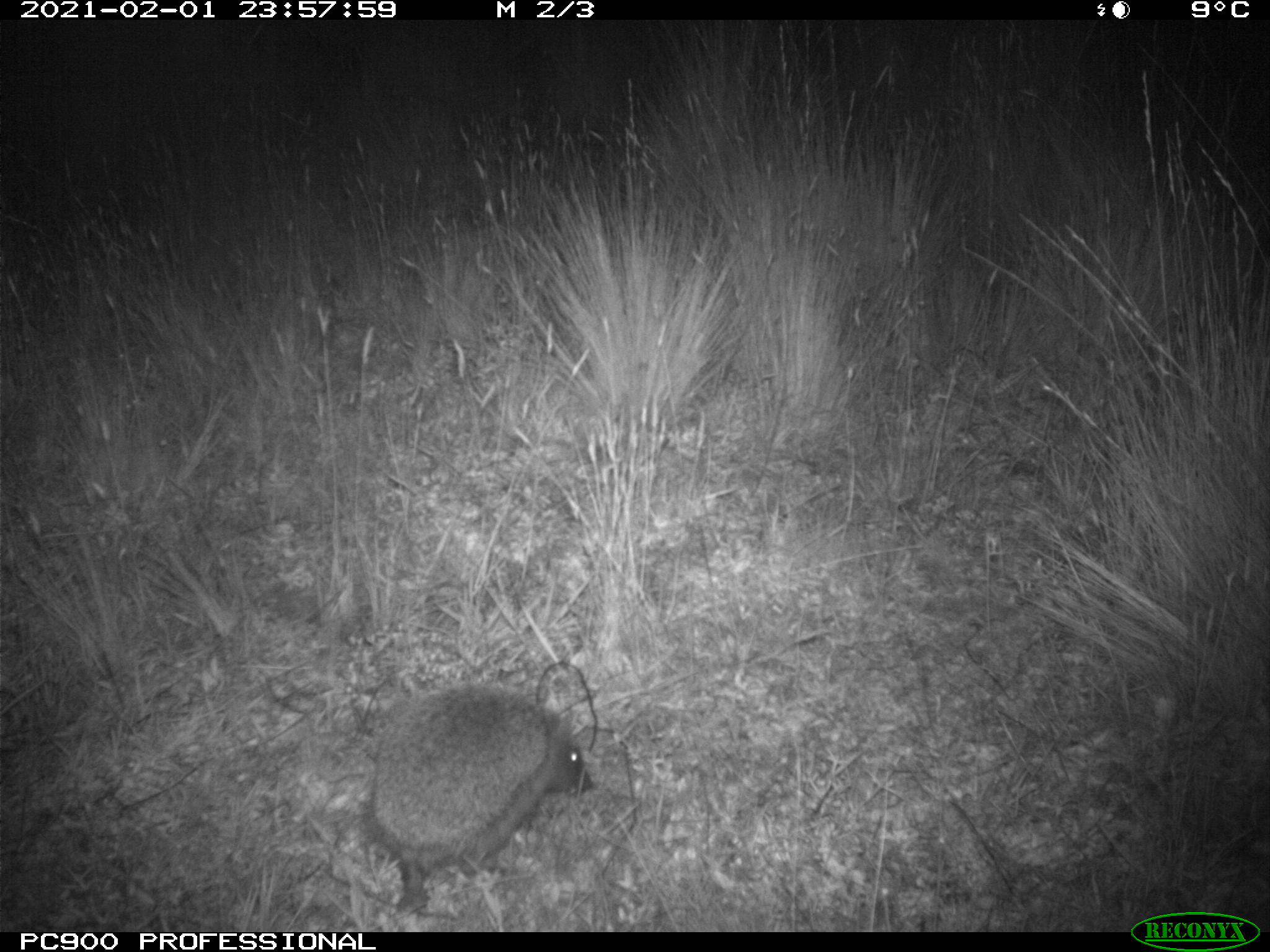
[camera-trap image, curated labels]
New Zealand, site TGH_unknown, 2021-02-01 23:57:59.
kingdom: Animalia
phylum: Chordata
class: Mammalia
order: Eulipotyphla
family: Erinaceidae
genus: Erinaceus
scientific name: Erinaceus europaeus europaeus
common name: european hedgehog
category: hedgehog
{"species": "hedgehog (european hedgehog) (Erinaceus europaeus europaeus)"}